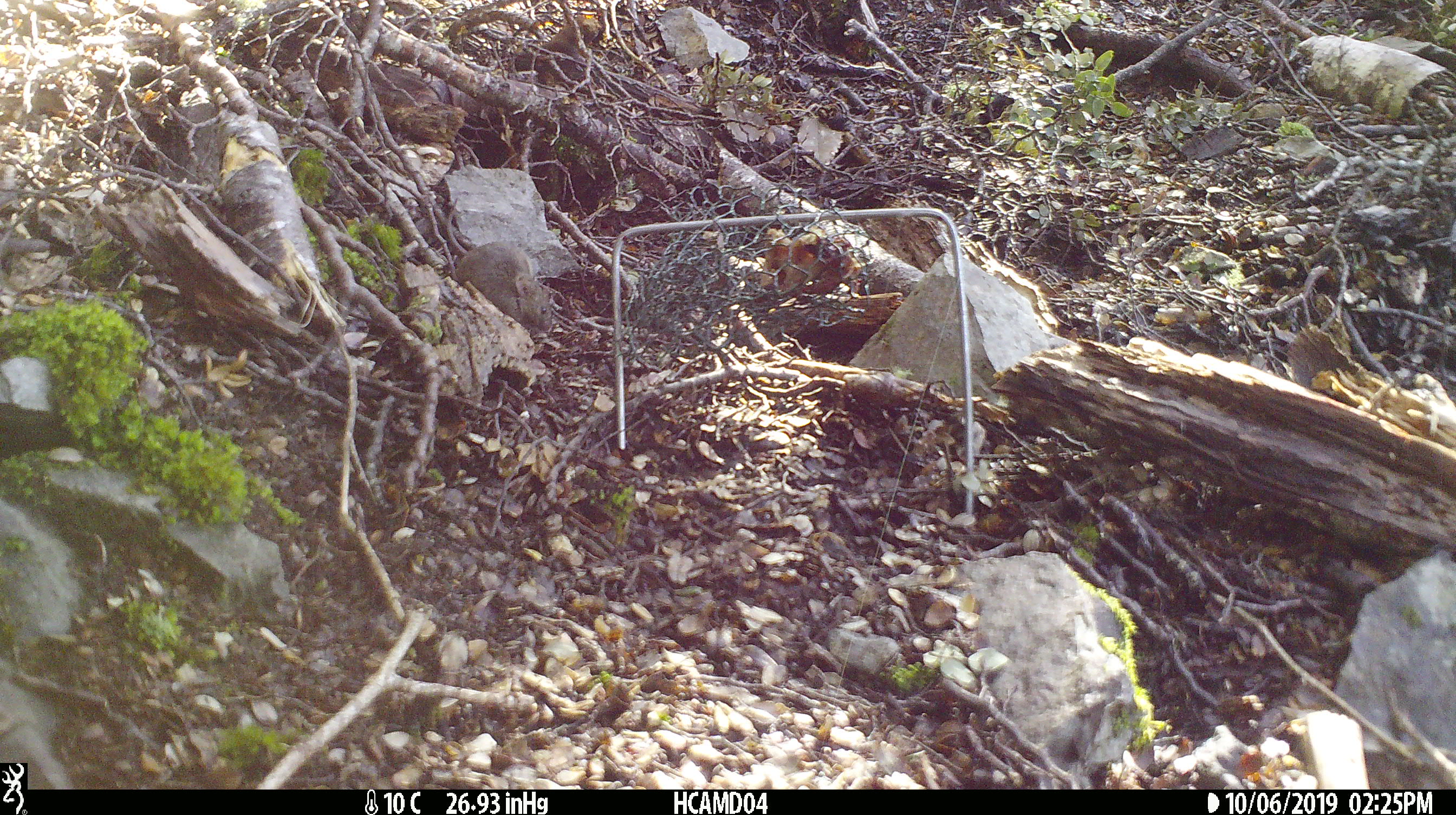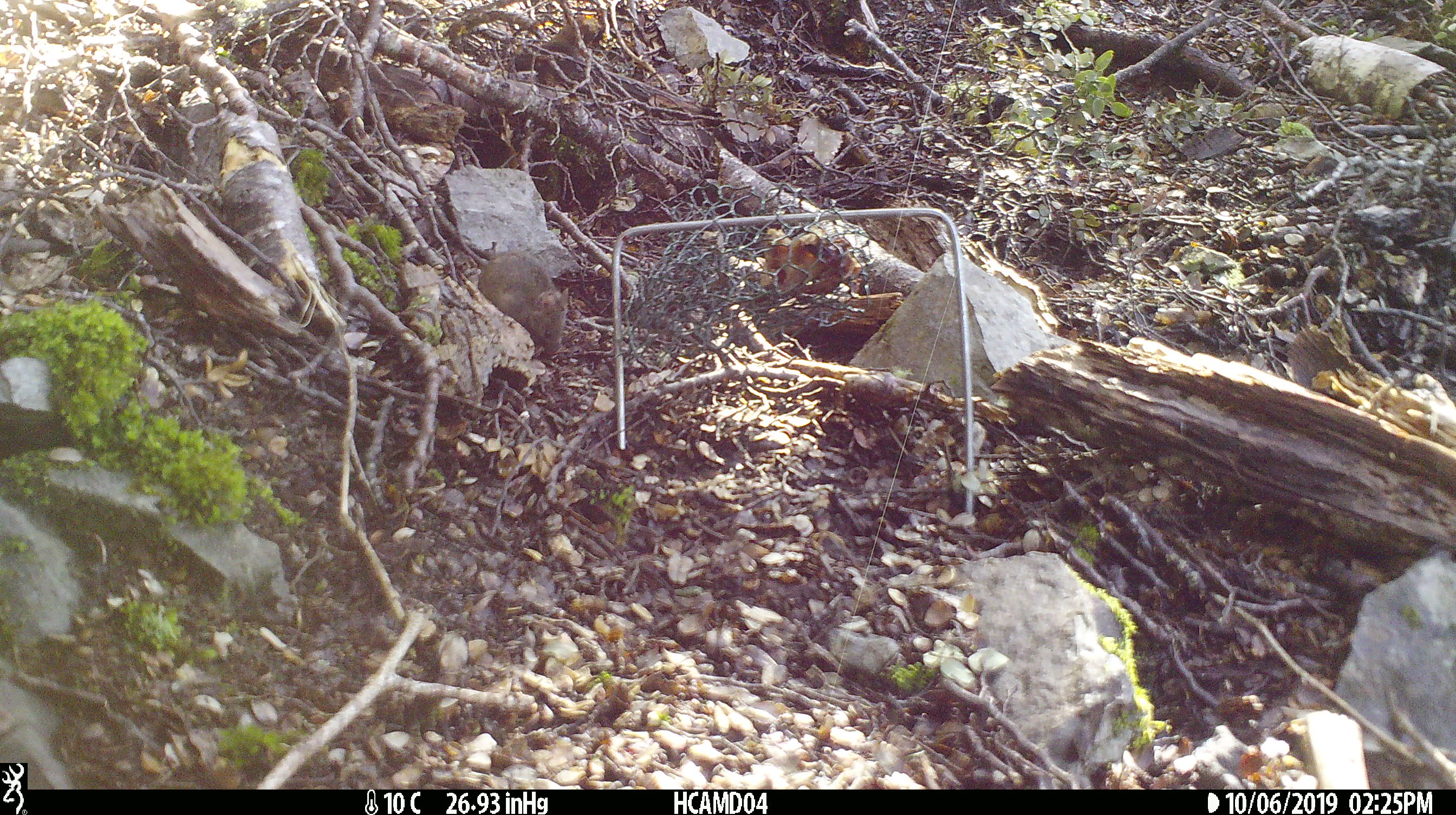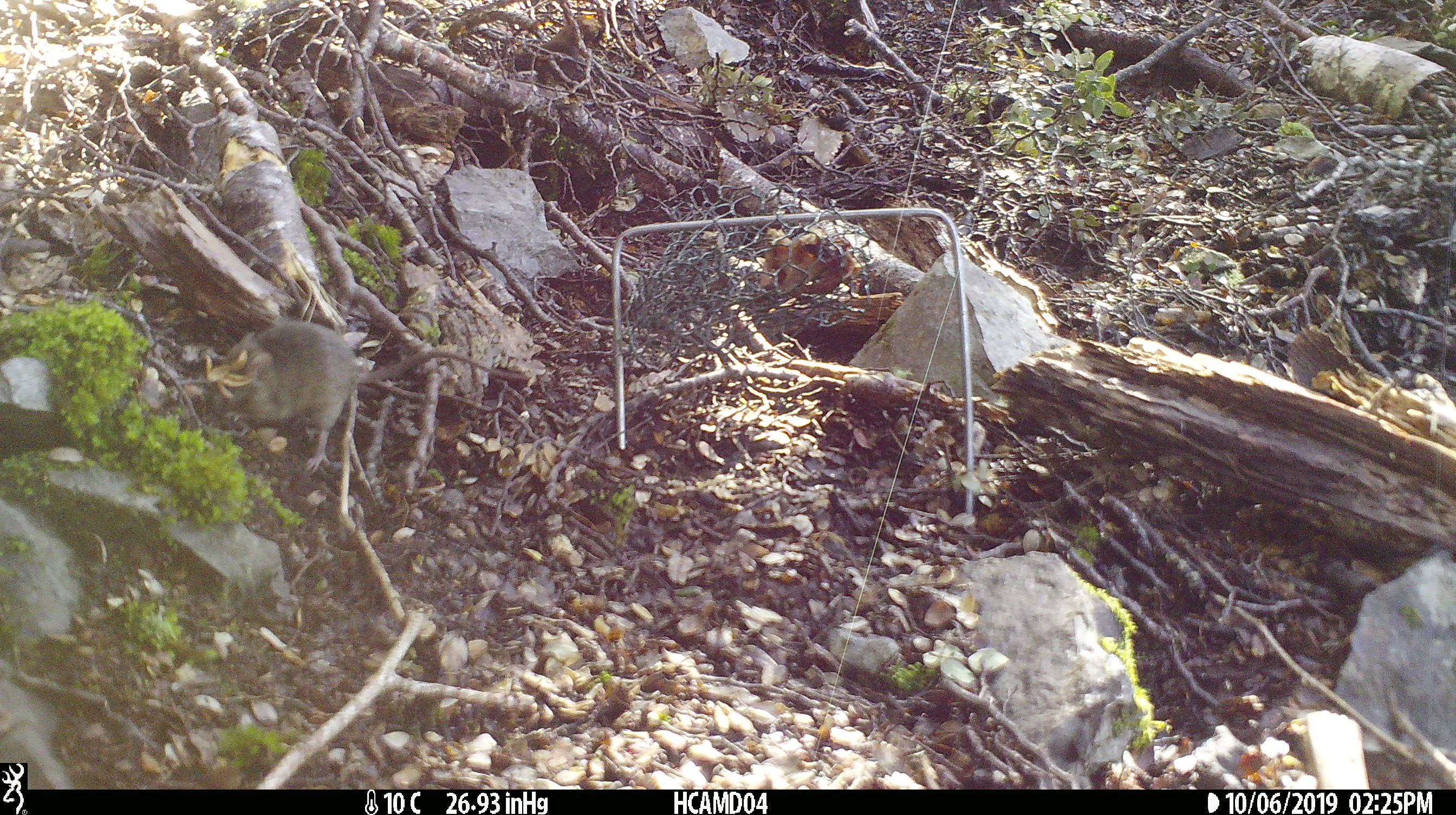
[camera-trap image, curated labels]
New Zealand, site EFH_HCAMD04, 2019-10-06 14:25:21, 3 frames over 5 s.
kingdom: Animalia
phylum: Chordata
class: Mammalia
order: Rodentia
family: Muridae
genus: Mus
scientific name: Mus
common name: mouse